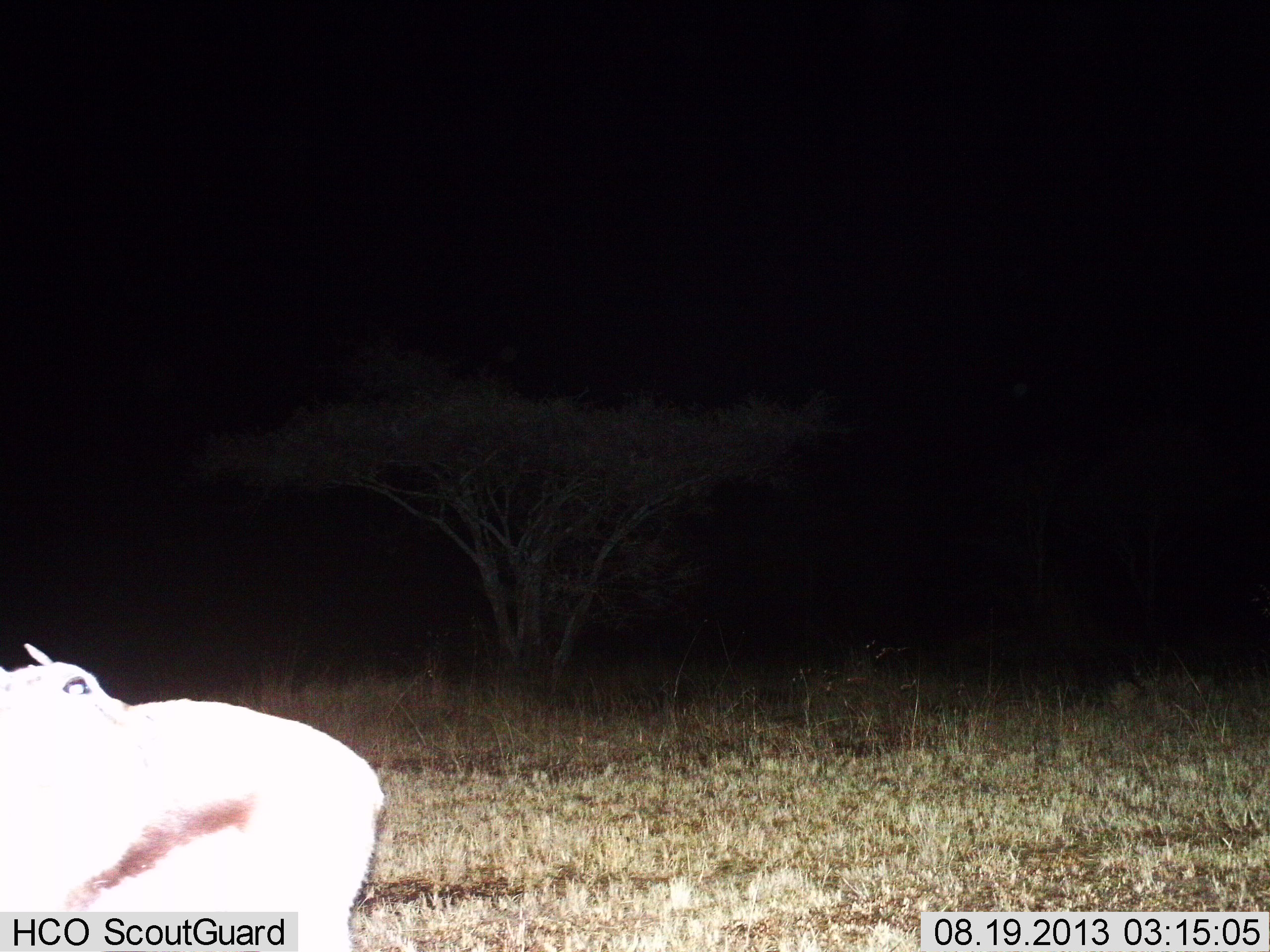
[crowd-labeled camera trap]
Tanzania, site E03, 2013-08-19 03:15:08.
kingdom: Animalia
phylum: Chordata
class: Mammalia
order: Artiodactyla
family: Bovidae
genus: Eudorcas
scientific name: Eudorcas thomsonii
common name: thomson's gazelle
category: gazellethomsons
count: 1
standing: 100%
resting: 0%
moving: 0%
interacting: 0%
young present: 0%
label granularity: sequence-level